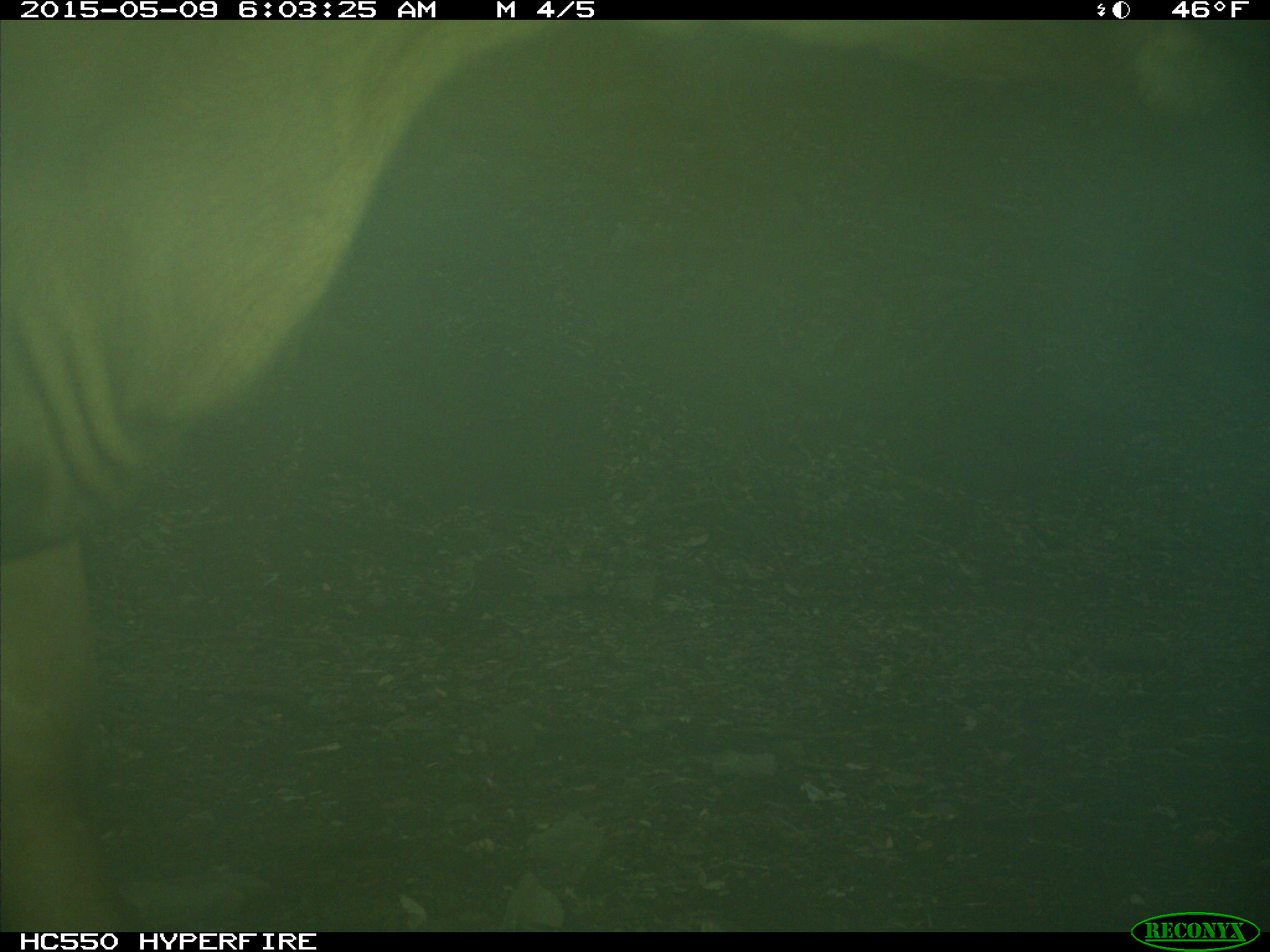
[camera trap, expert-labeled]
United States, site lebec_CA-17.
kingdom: Animalia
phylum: Chordata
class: Mammalia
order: Artiodactyla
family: Bovidae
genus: Bos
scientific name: Bos taurus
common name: domestic cow